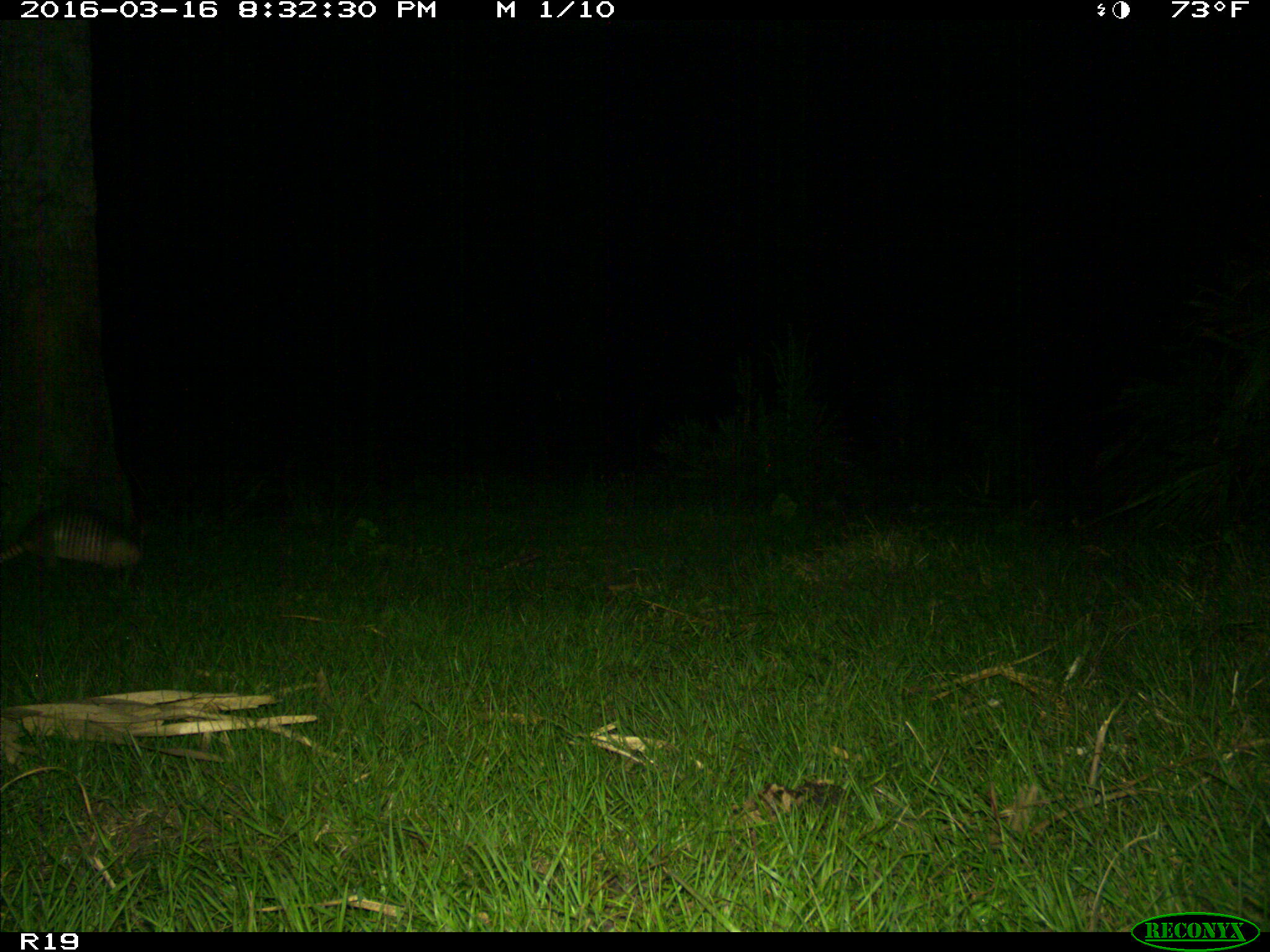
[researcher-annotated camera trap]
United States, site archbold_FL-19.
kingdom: Animalia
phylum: Chordata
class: Mammalia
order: Cingulata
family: Dasypodidae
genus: Dasypus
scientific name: Dasypus novemcinctus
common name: nine-banded armadillo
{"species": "Dasypus novemcinctus (nine-banded armadillo)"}